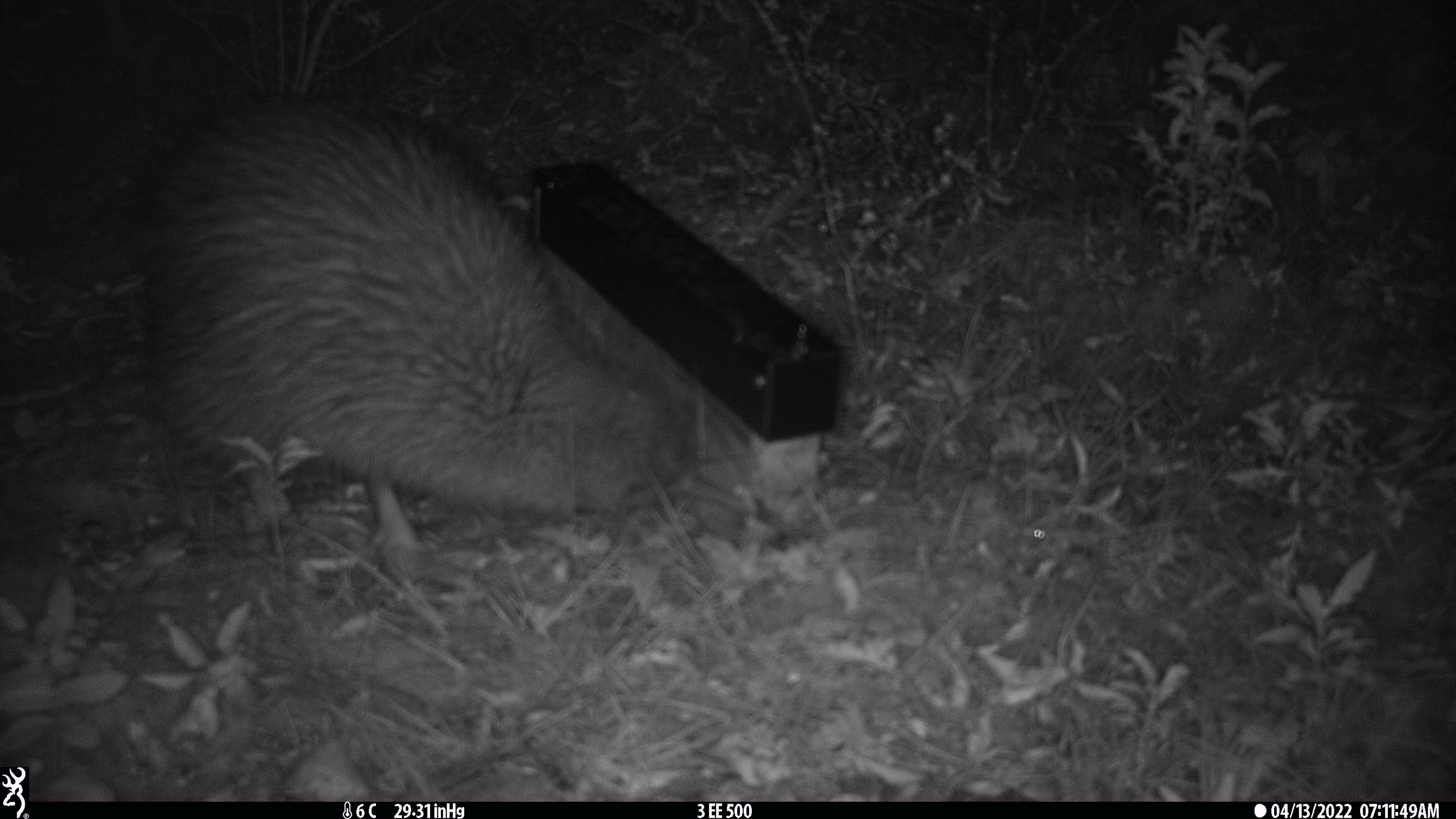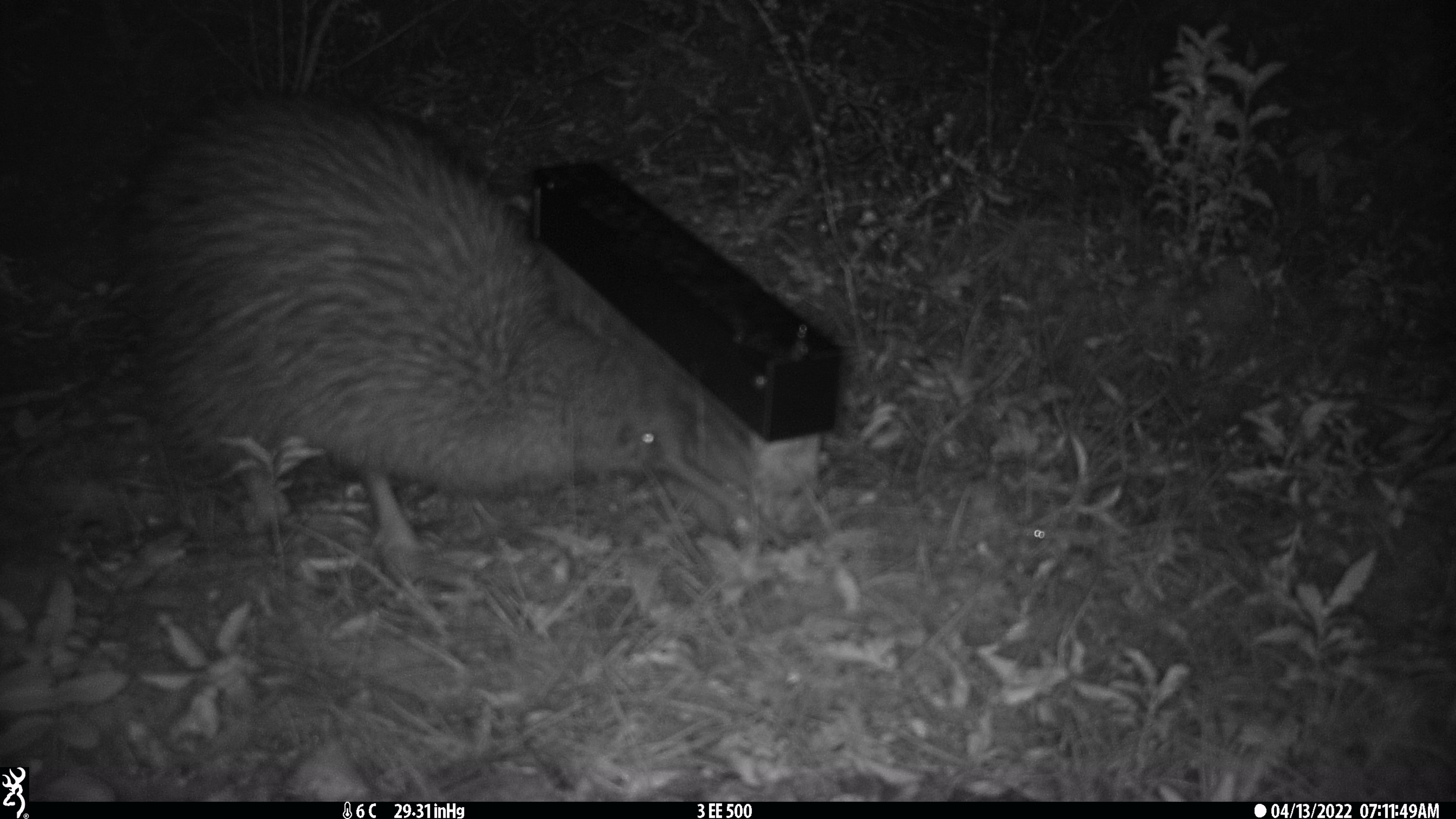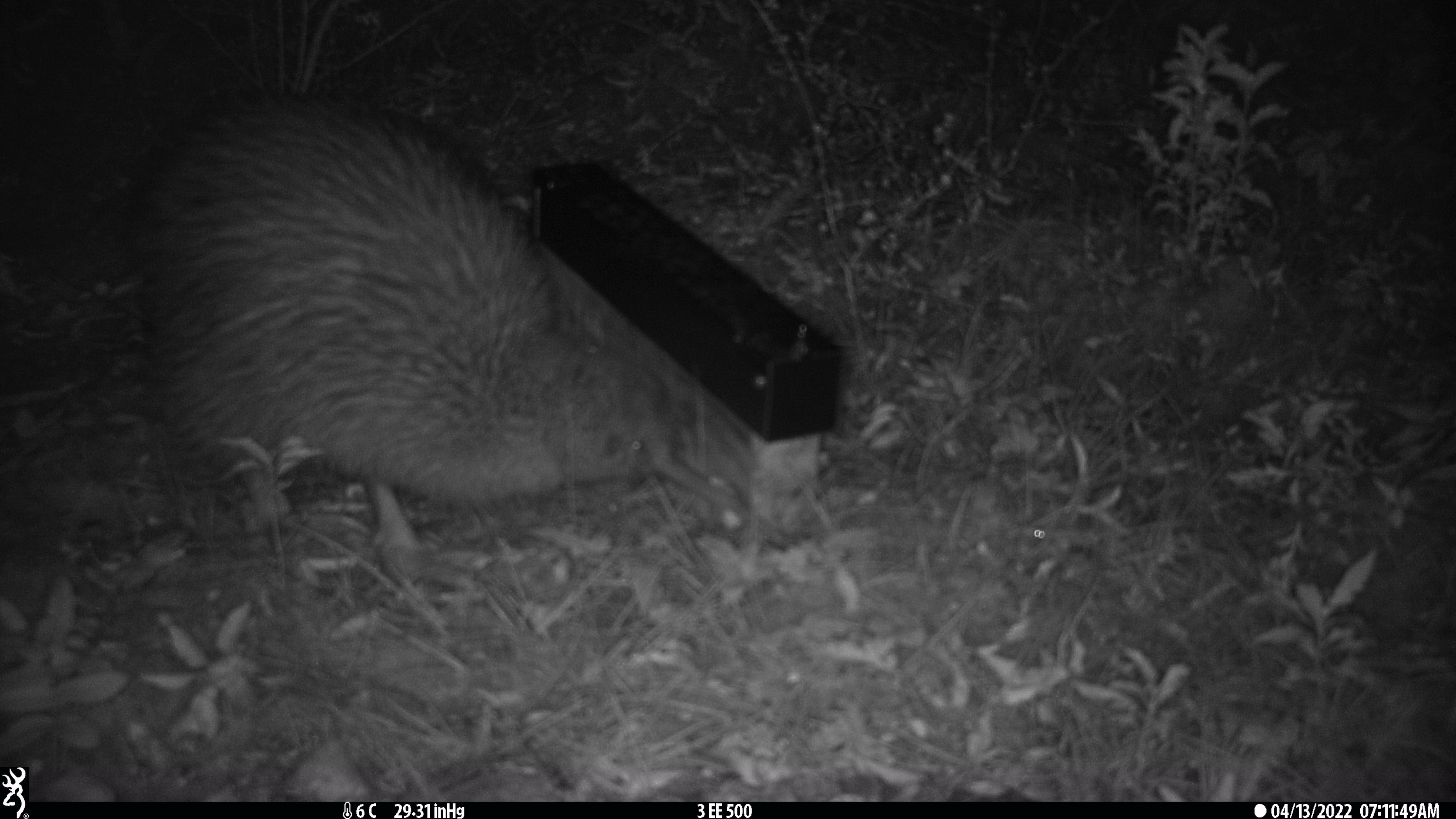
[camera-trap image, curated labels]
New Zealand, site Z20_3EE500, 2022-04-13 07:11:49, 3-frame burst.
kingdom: Animalia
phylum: Chordata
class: Aves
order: Apterygiformes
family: Apterygidae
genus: Apteryx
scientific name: Apteryx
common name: kiwi